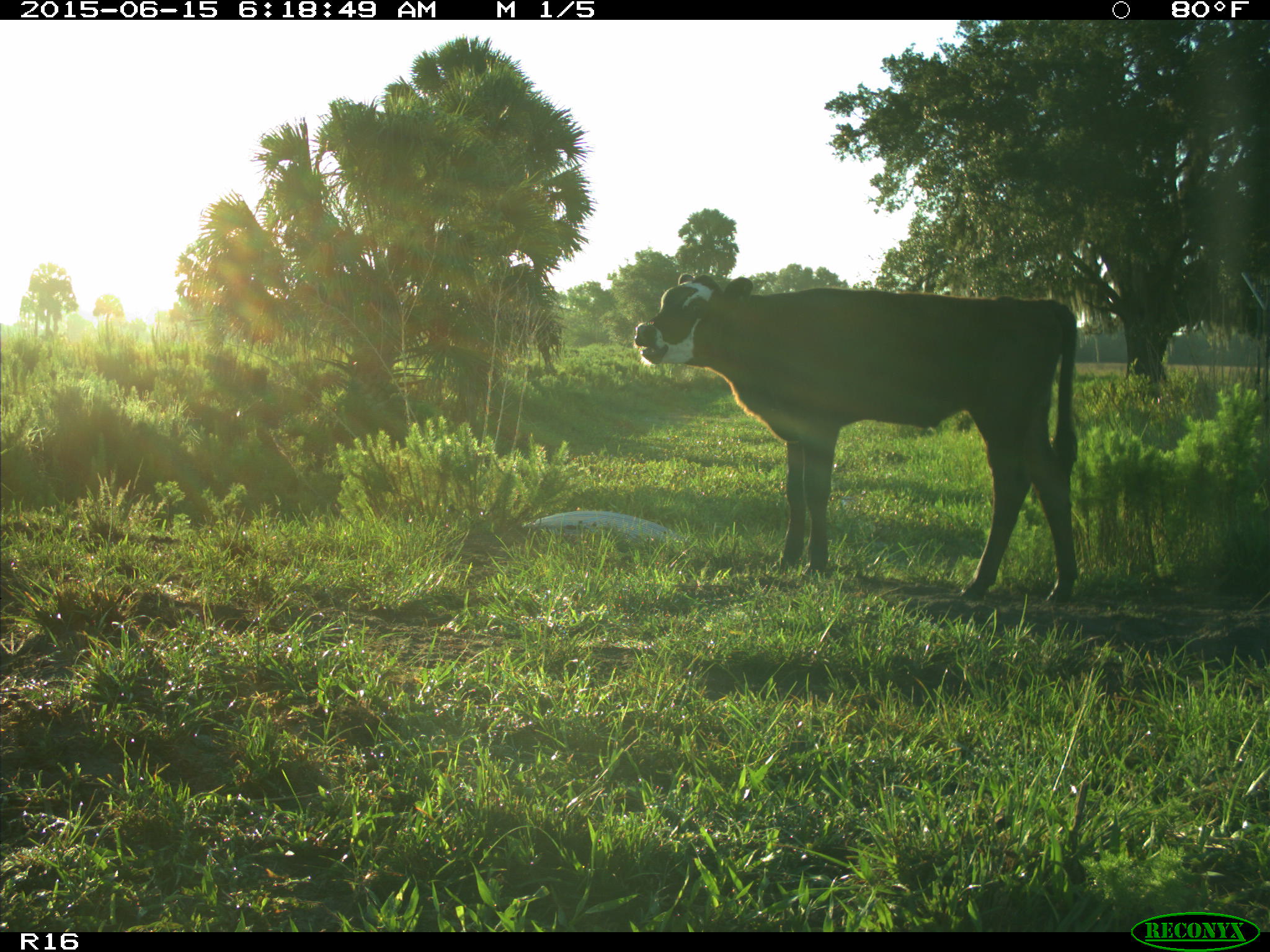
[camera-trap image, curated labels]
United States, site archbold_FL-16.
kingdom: Animalia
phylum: Chordata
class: Mammalia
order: Artiodactyla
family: Bovidae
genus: Bos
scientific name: Bos taurus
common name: domestic cow